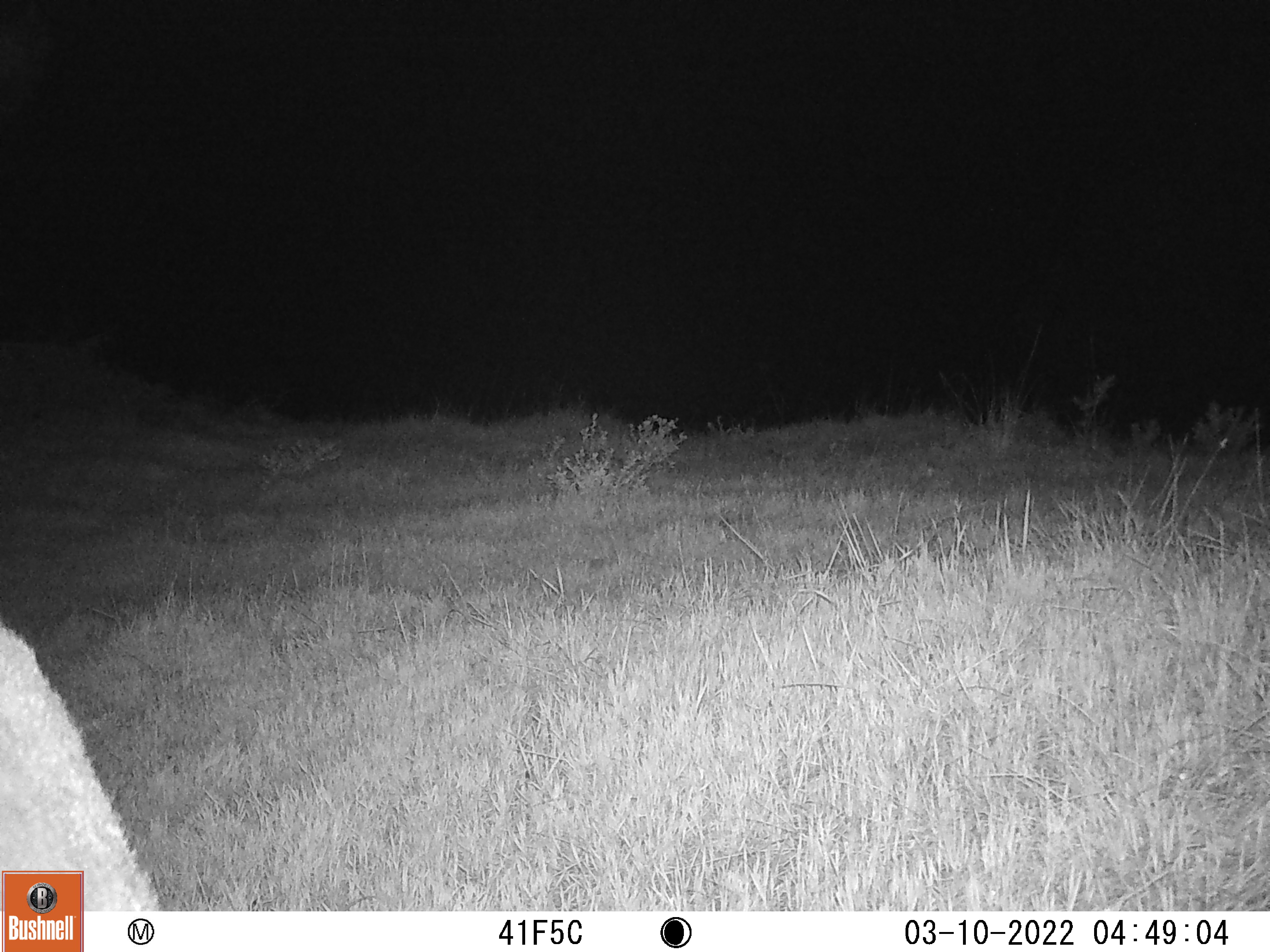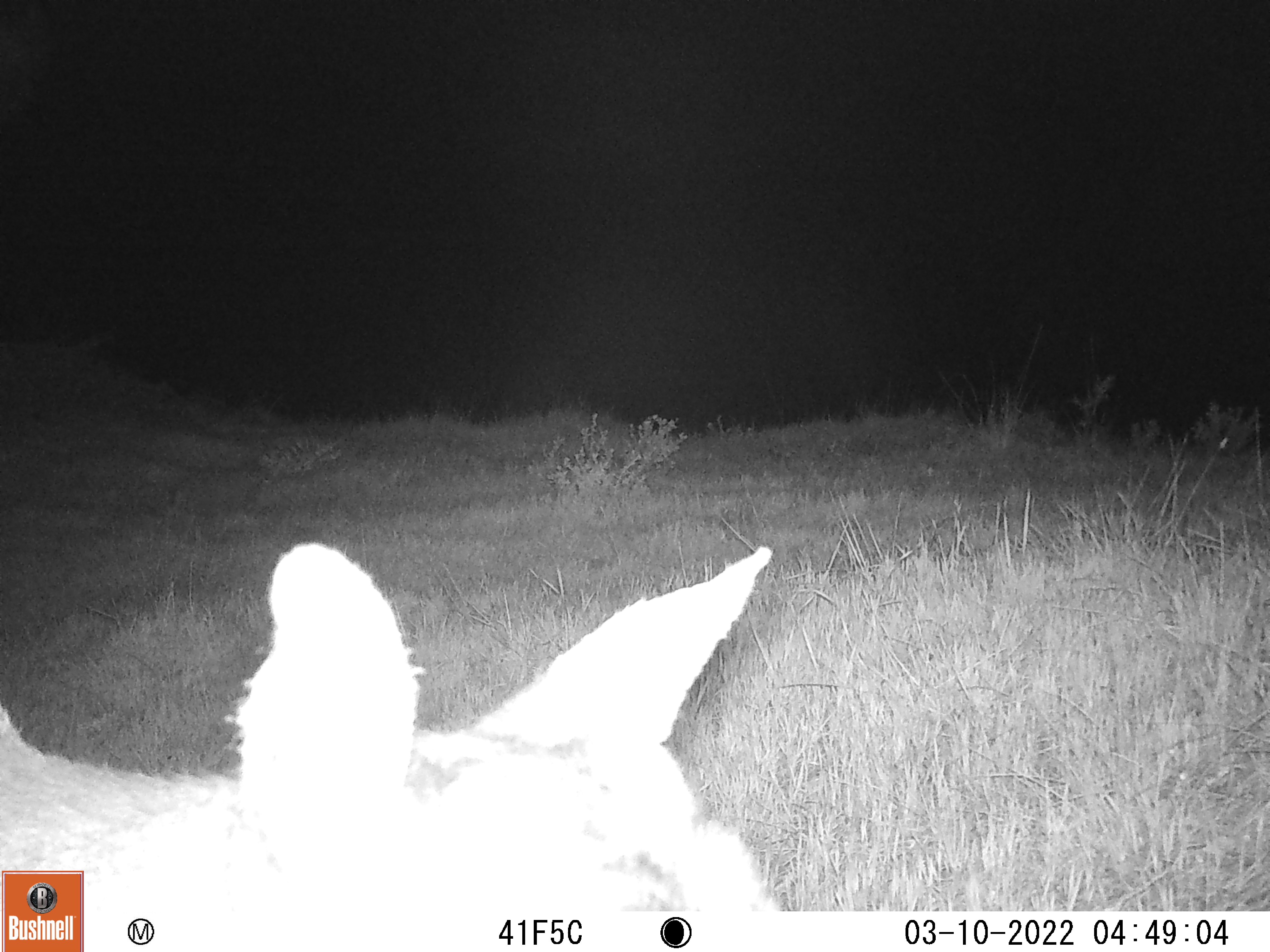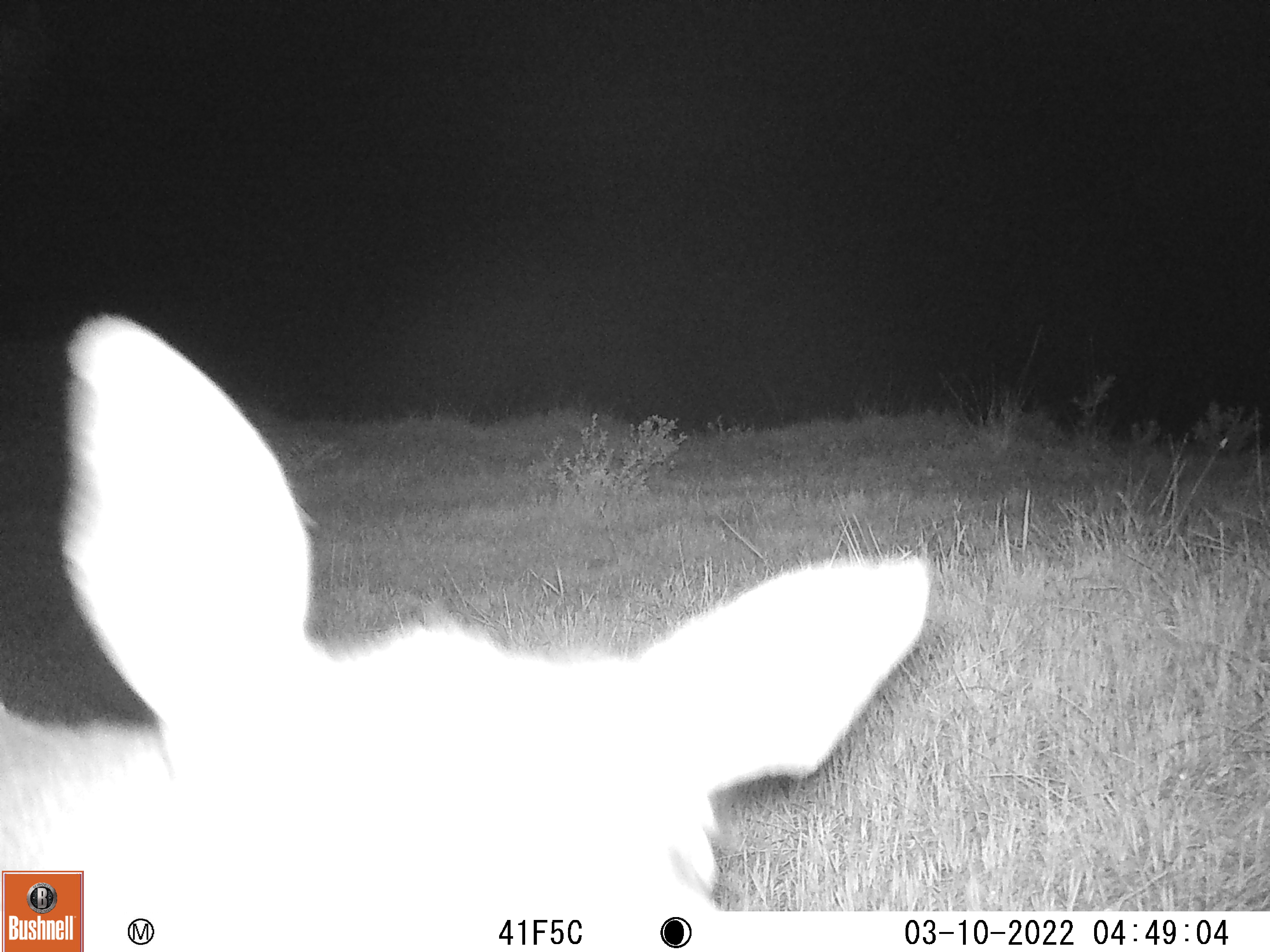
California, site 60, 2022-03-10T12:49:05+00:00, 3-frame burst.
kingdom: Animalia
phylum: Chordata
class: Mammalia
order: Artiodactyla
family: Cervidae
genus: Odocoileus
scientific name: Odocoileus hemionus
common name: mule deer